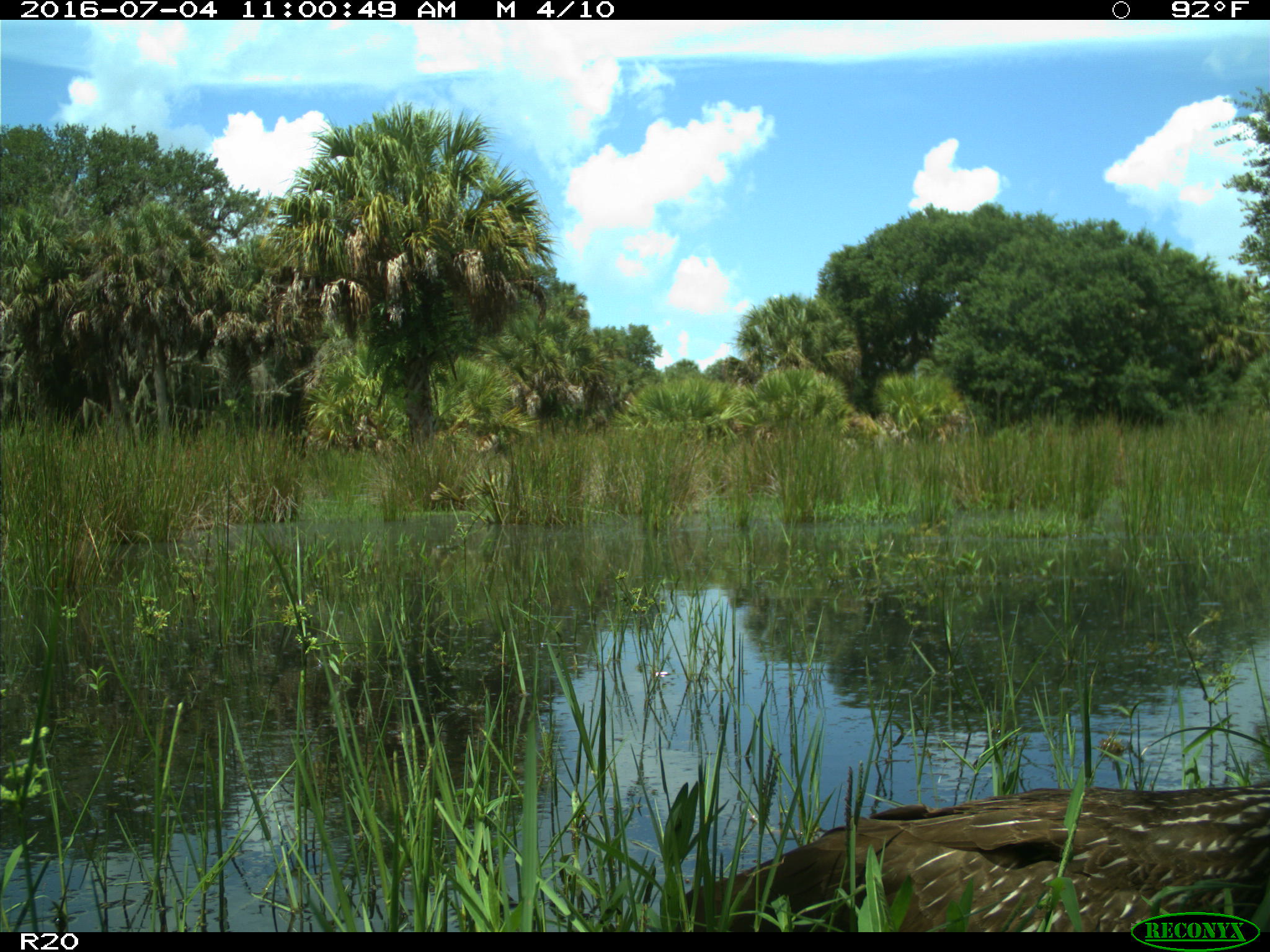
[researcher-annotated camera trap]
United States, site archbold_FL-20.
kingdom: Animalia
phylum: Chordata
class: Aves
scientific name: Aves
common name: birds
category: unidentified bird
Unidentified bird (birds) (Aves).